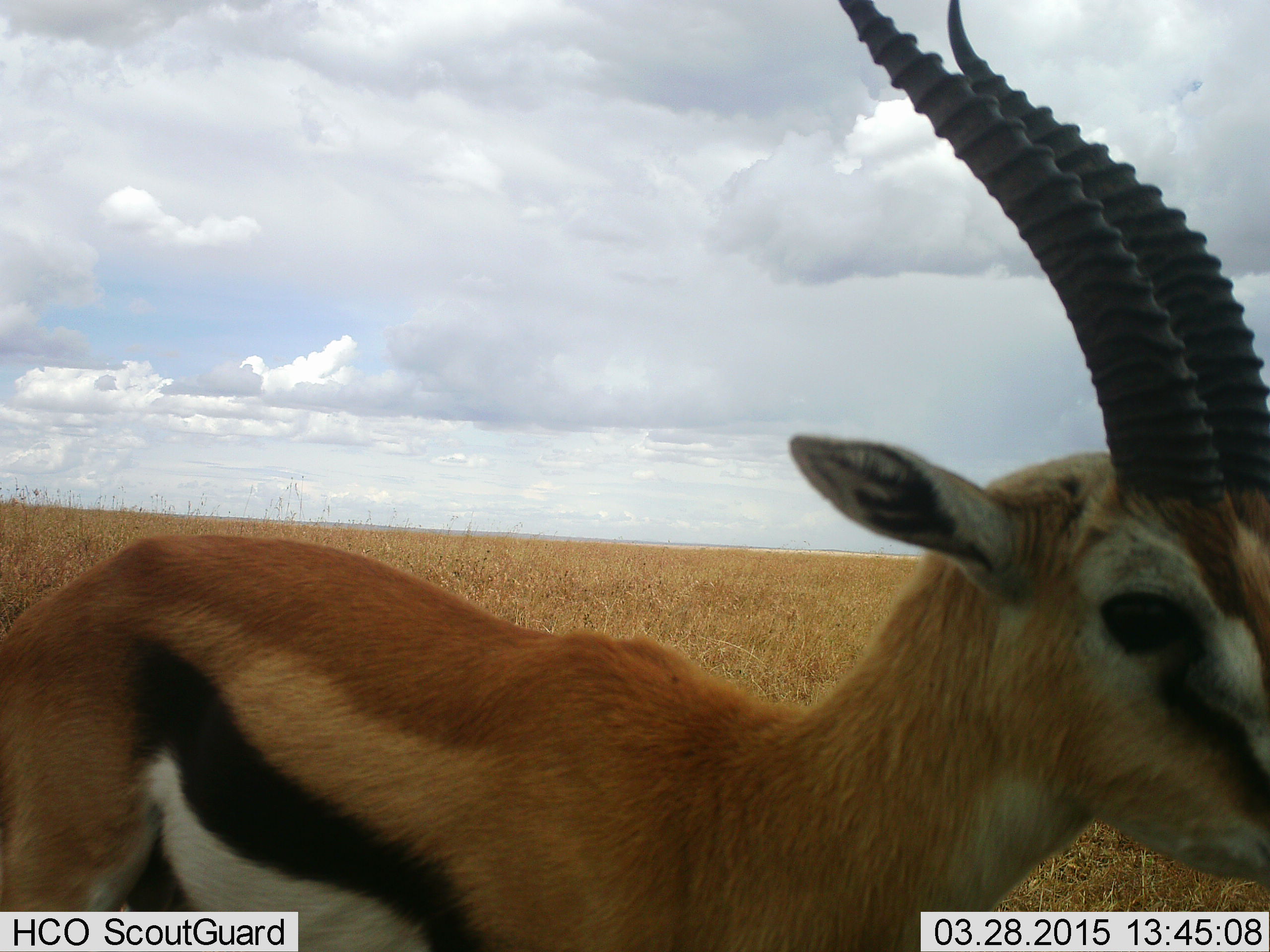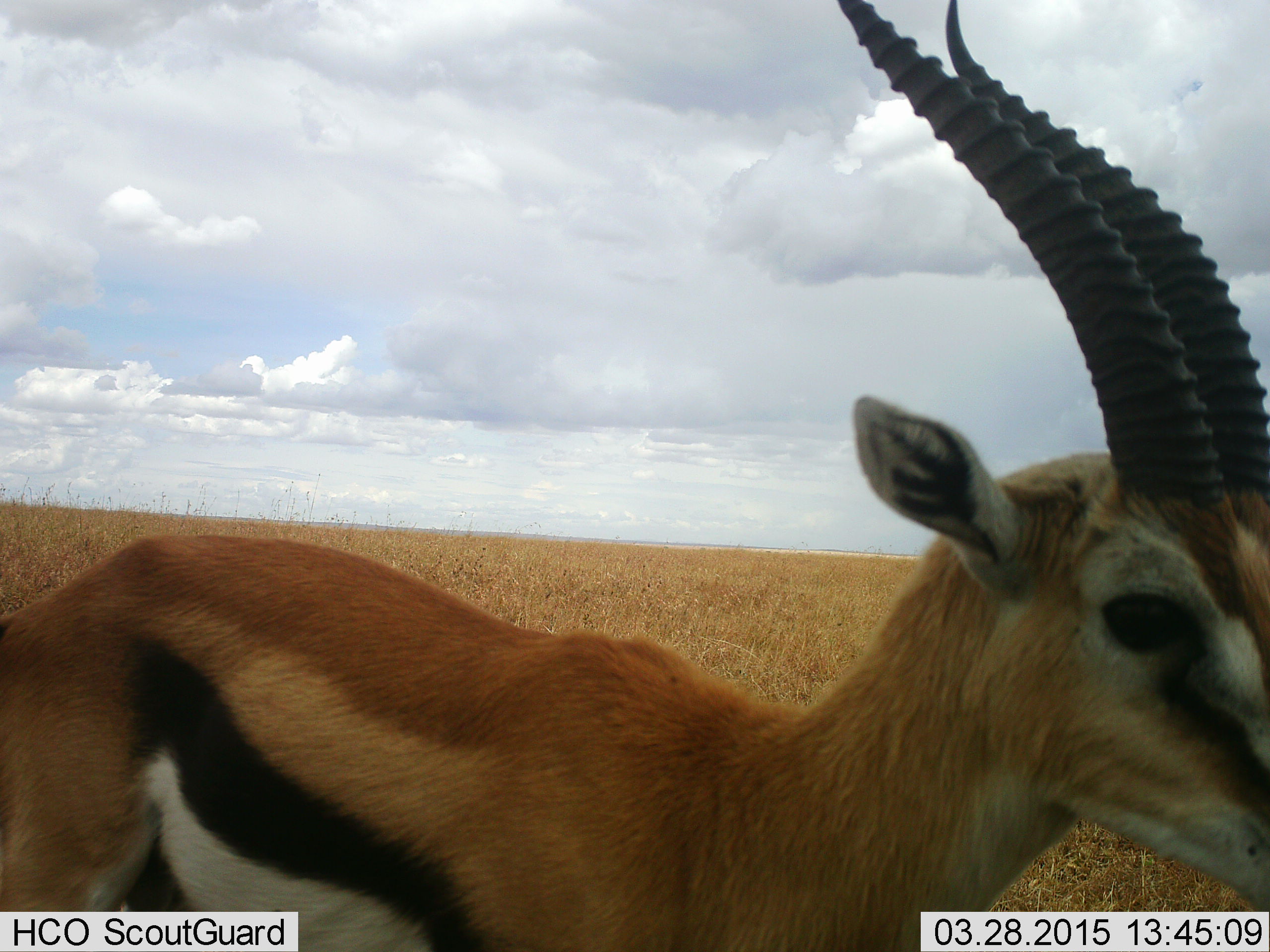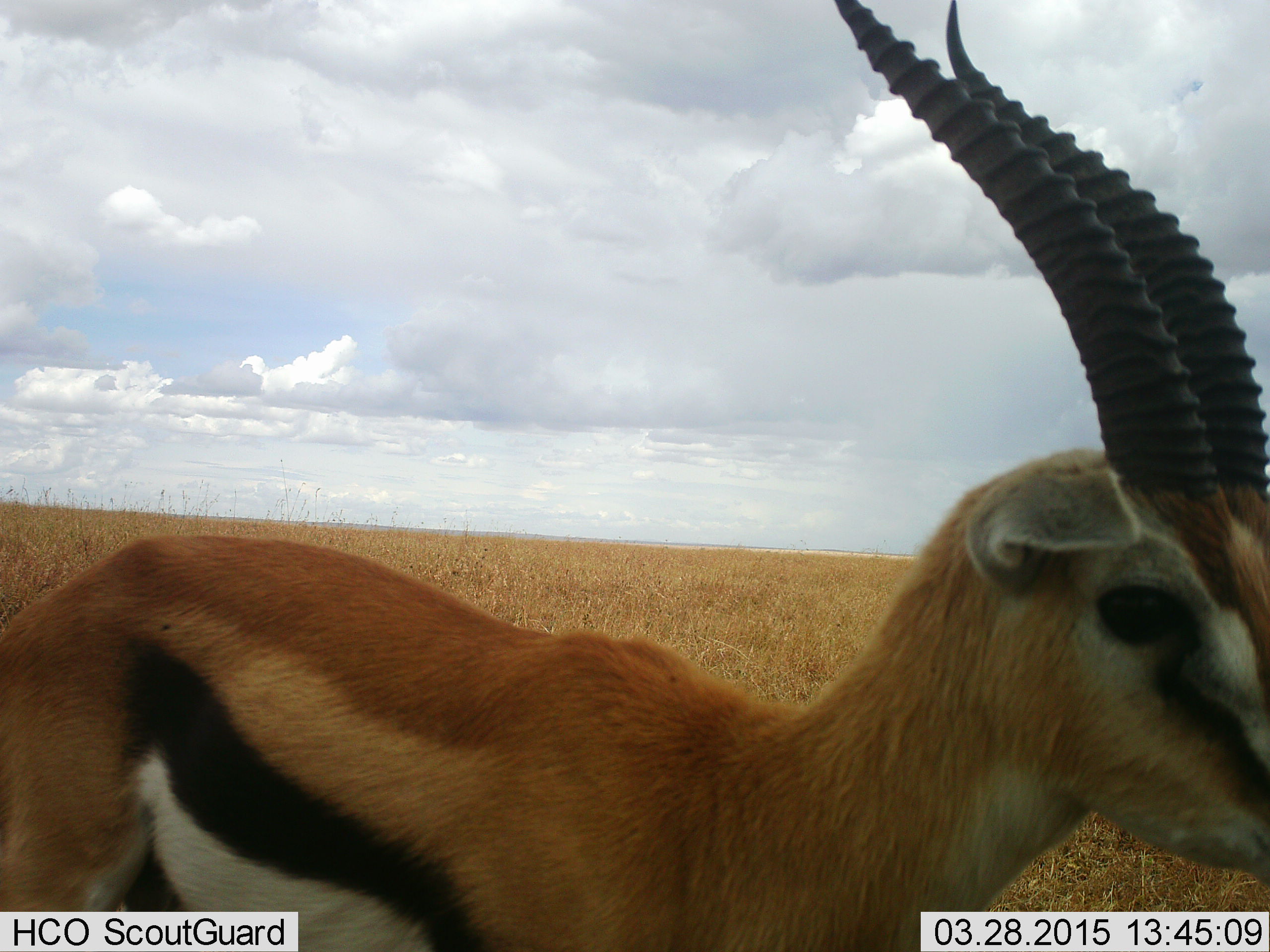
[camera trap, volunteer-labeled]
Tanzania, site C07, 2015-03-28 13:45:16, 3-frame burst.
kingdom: Animalia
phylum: Chordata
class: Mammalia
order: Artiodactyla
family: Bovidae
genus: Eudorcas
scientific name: Eudorcas thomsonii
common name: thomson's gazelle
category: gazellethomsons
Gazellethomsons (thomson's gazelle) (Eudorcas thomsonii), count 1. Behavior (volunteer vote fractions): standing 70%, resting 0%, moving 10%, interacting 10%. Young present (vote fraction): 0%. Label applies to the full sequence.